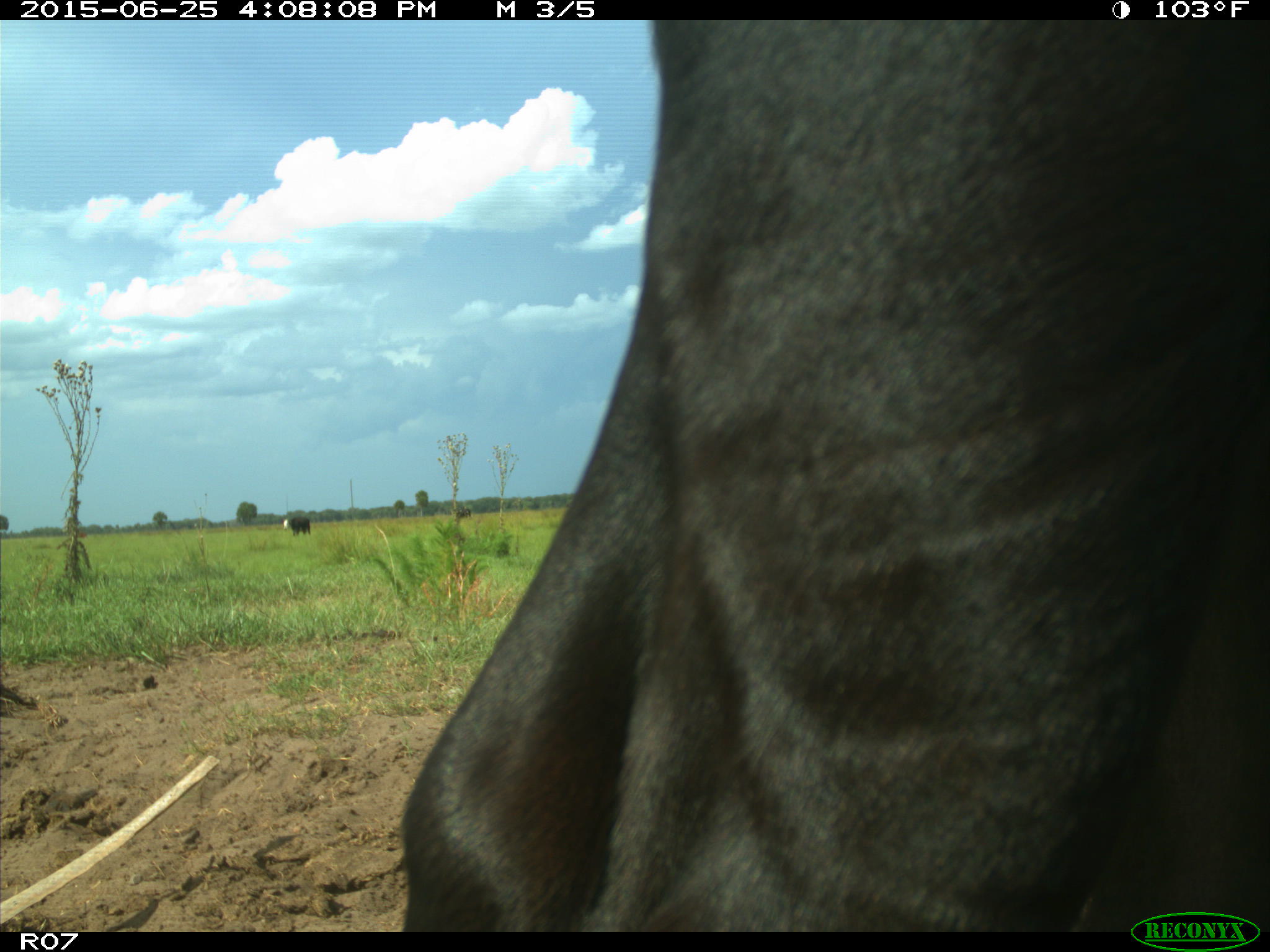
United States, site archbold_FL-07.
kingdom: Animalia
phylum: Chordata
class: Mammalia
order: Artiodactyla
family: Bovidae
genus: Bos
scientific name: Bos taurus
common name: domestic cow